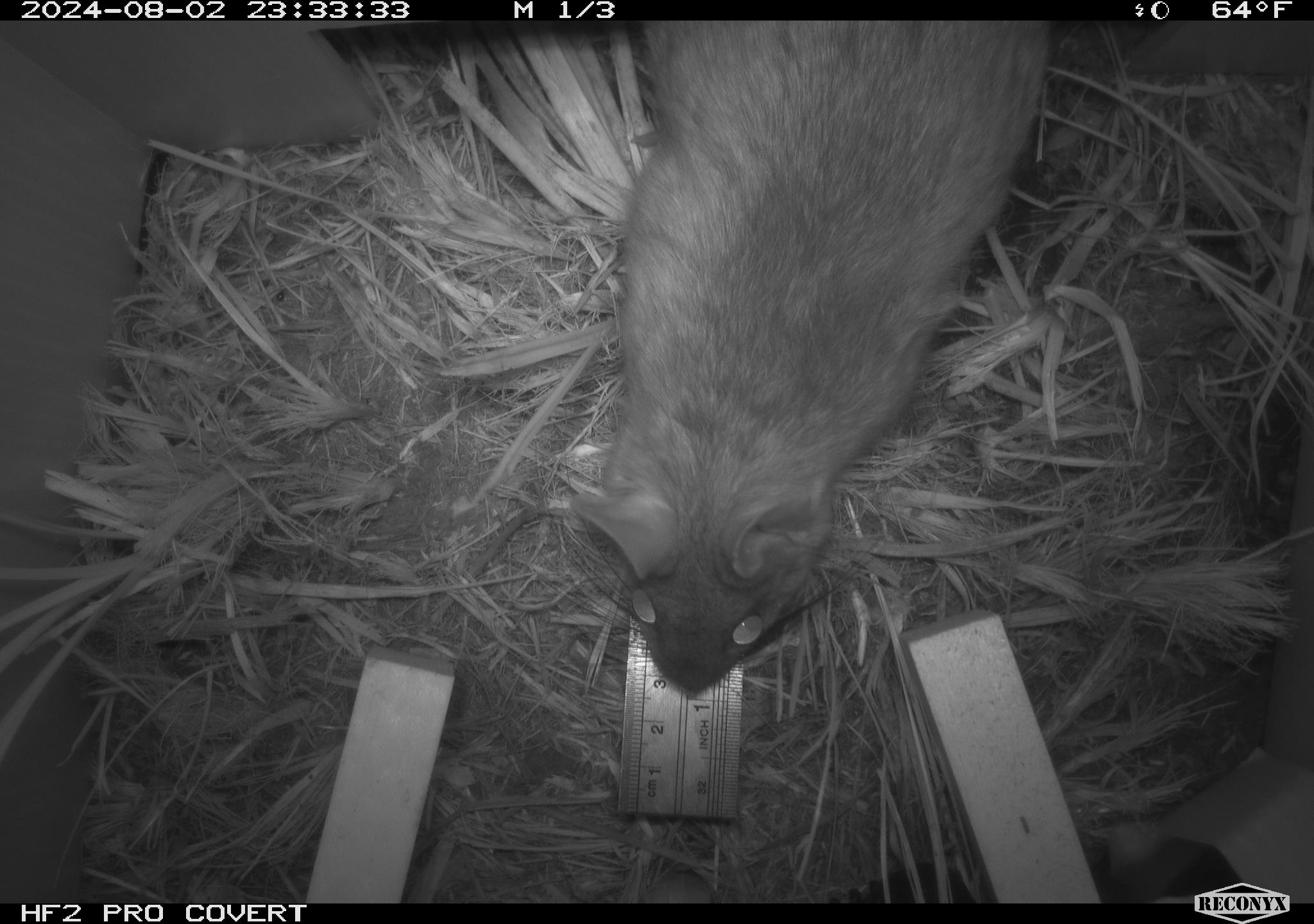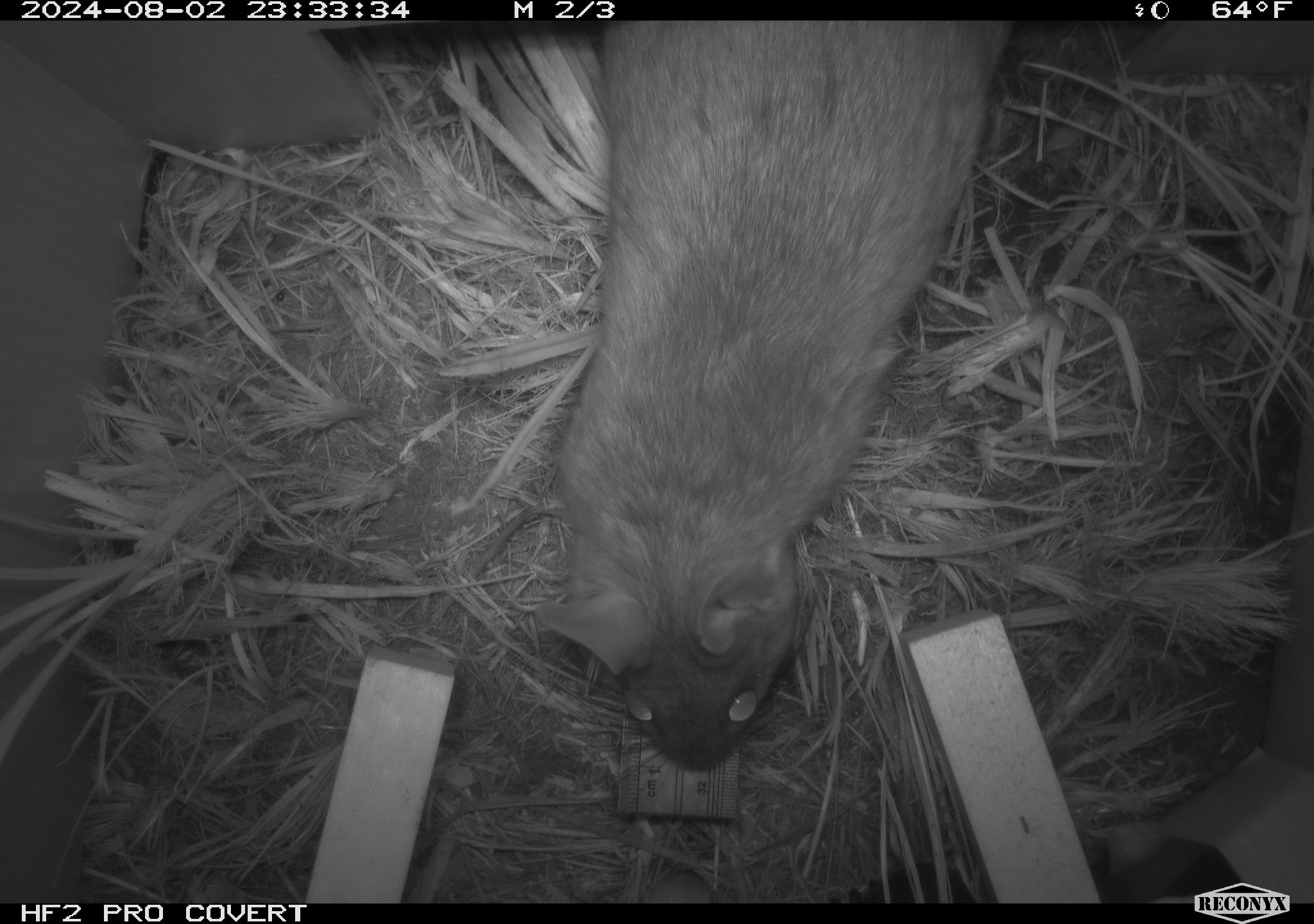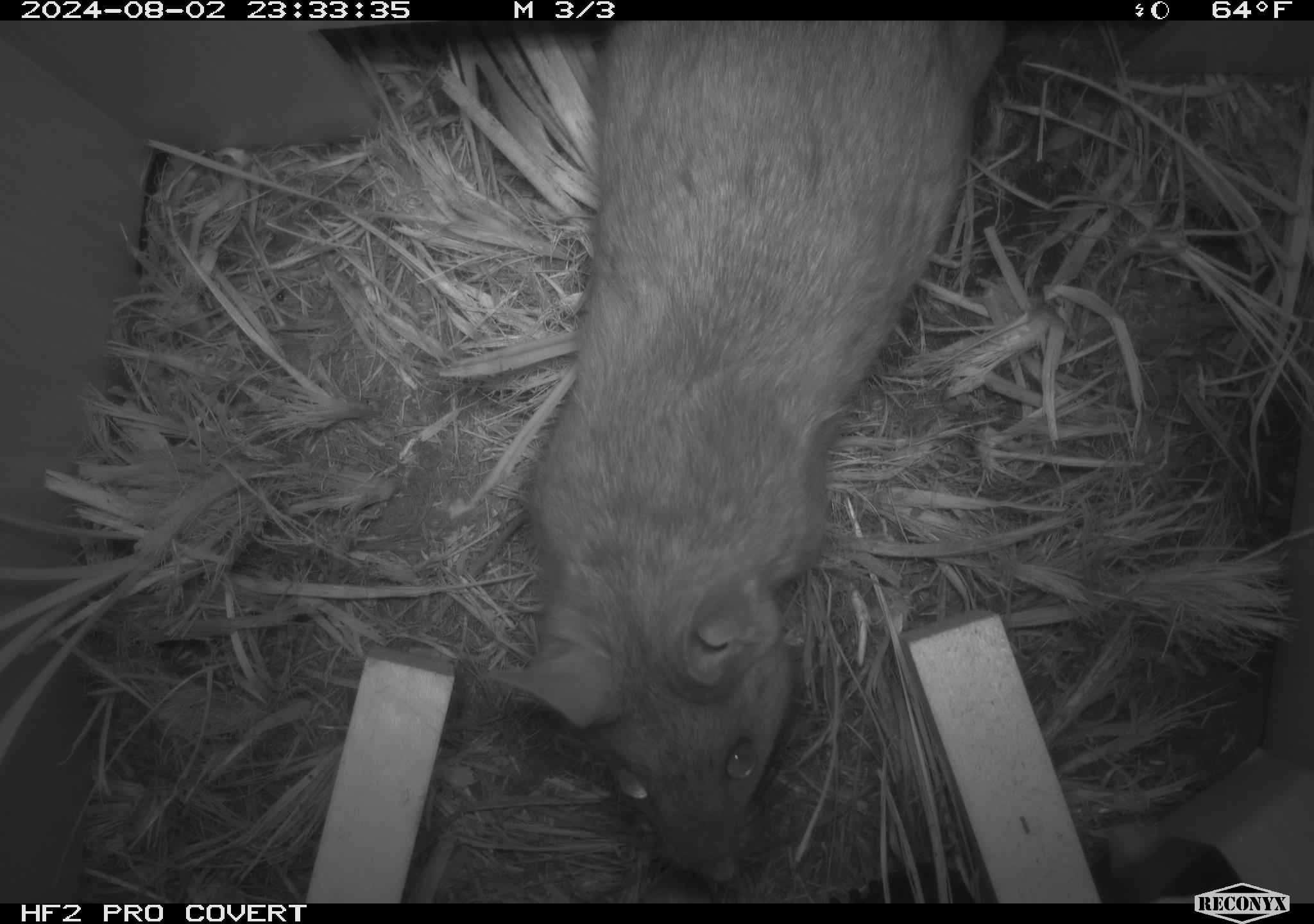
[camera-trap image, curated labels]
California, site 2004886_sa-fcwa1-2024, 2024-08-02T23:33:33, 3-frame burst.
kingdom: Animalia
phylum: Chordata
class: Mammalia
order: Rodentia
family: Cricetidae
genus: Neotoma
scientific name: Neotoma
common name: pack rat or woodrat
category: neotoma species